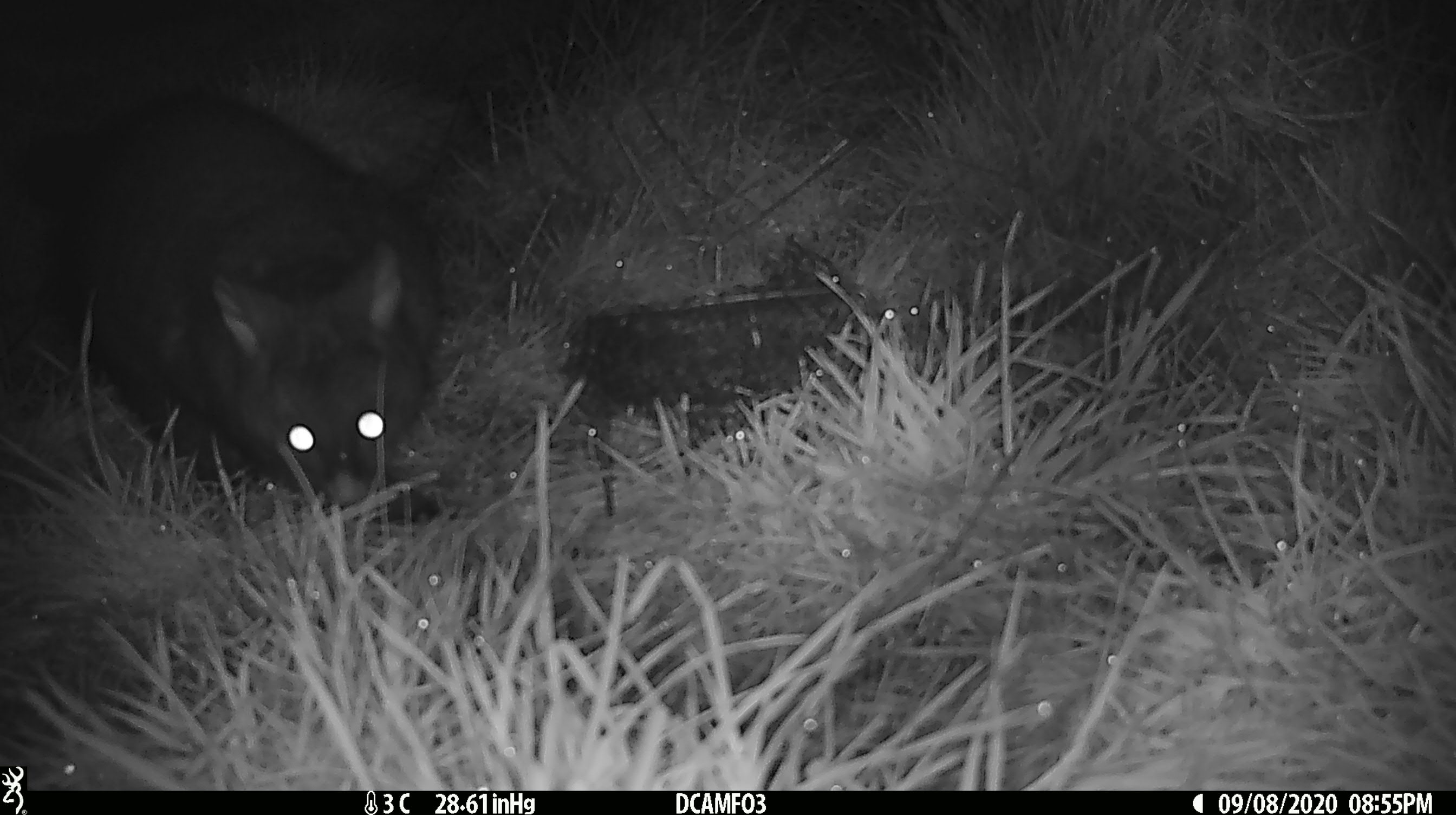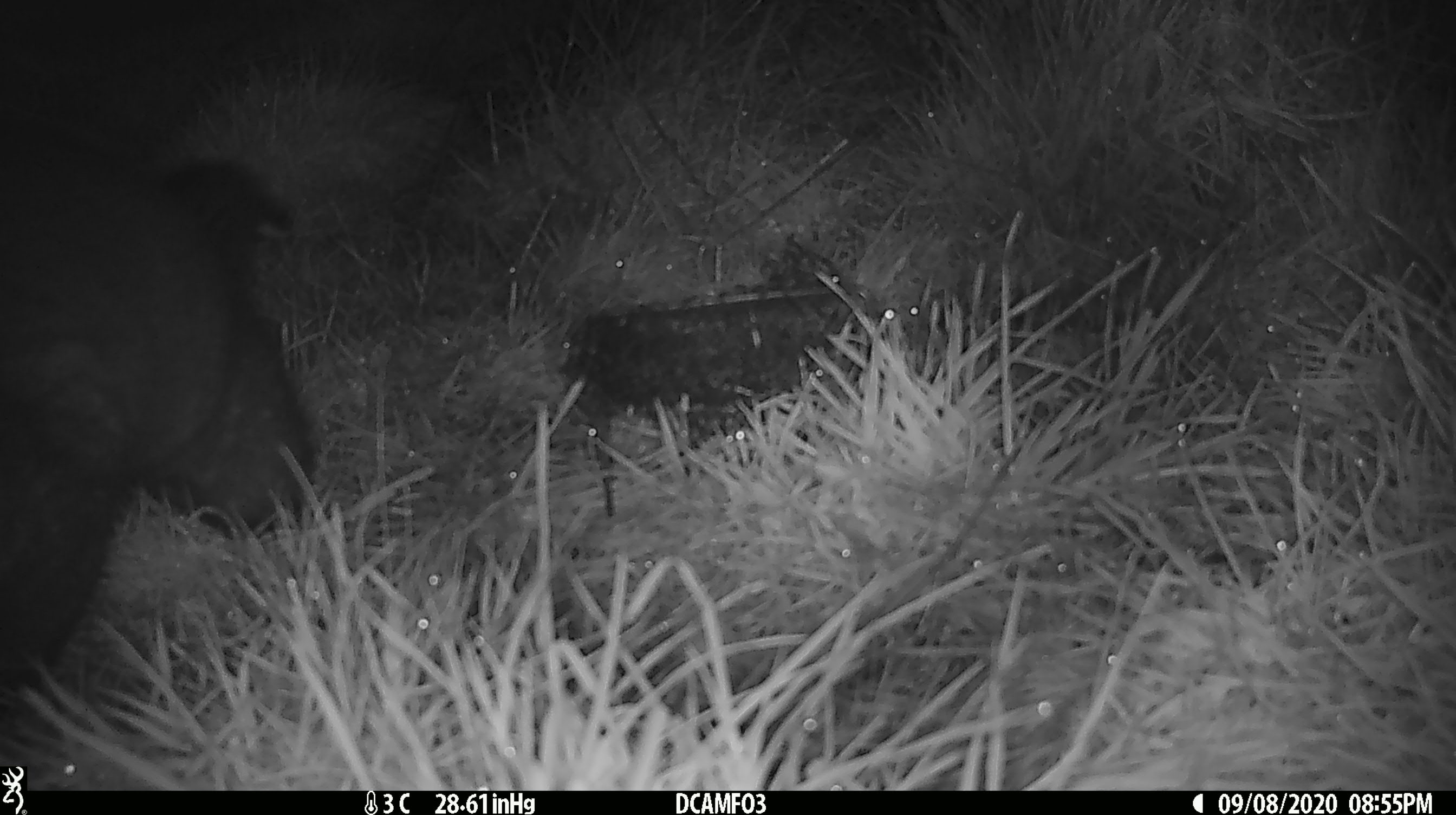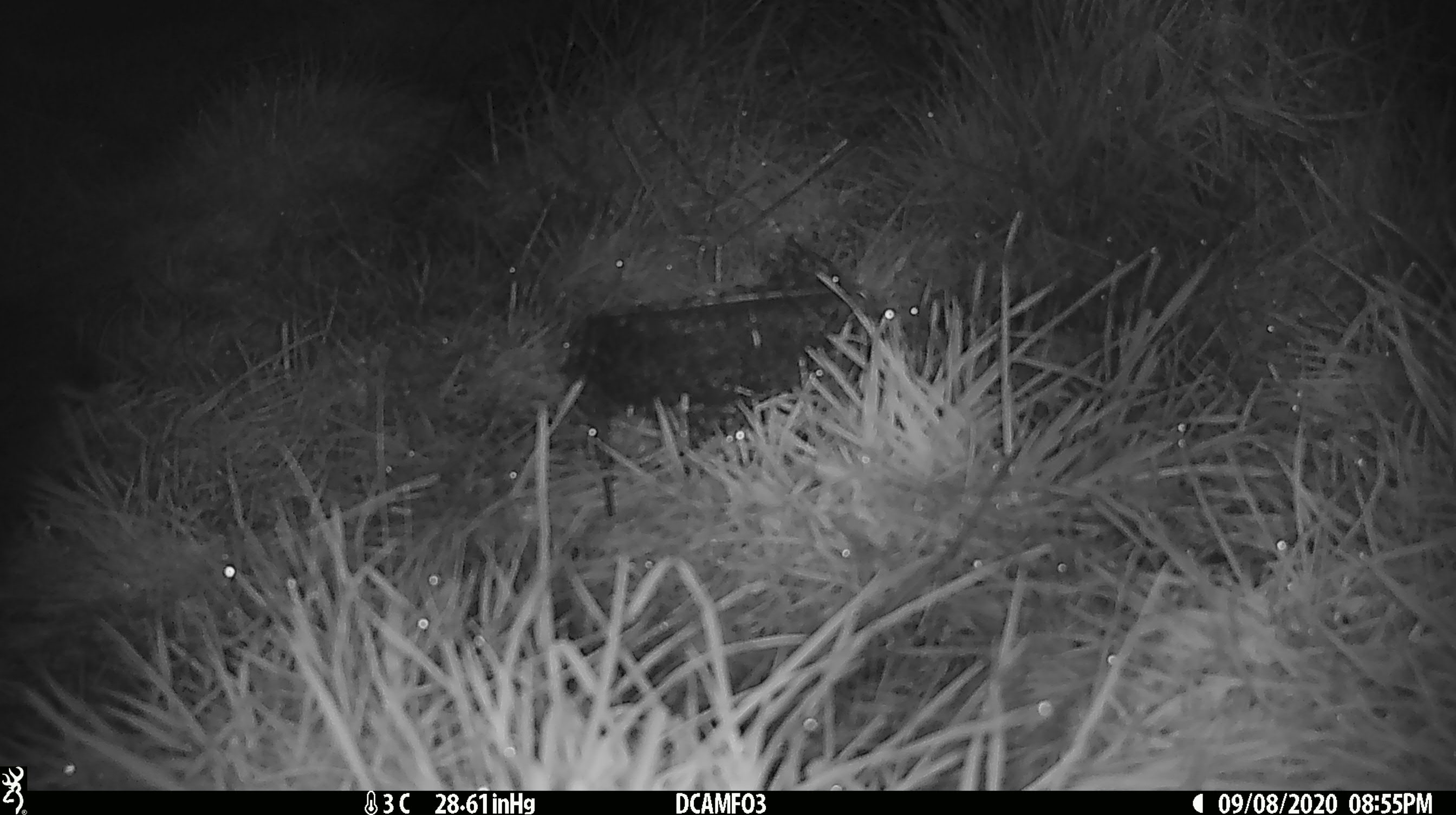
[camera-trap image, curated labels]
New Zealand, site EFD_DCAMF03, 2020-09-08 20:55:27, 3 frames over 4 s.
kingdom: Animalia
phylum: Chordata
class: Mammalia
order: Diprotodontia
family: Phalangeridae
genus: Trichosurus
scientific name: Trichosurus vulpecula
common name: common brushtail possum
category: possum